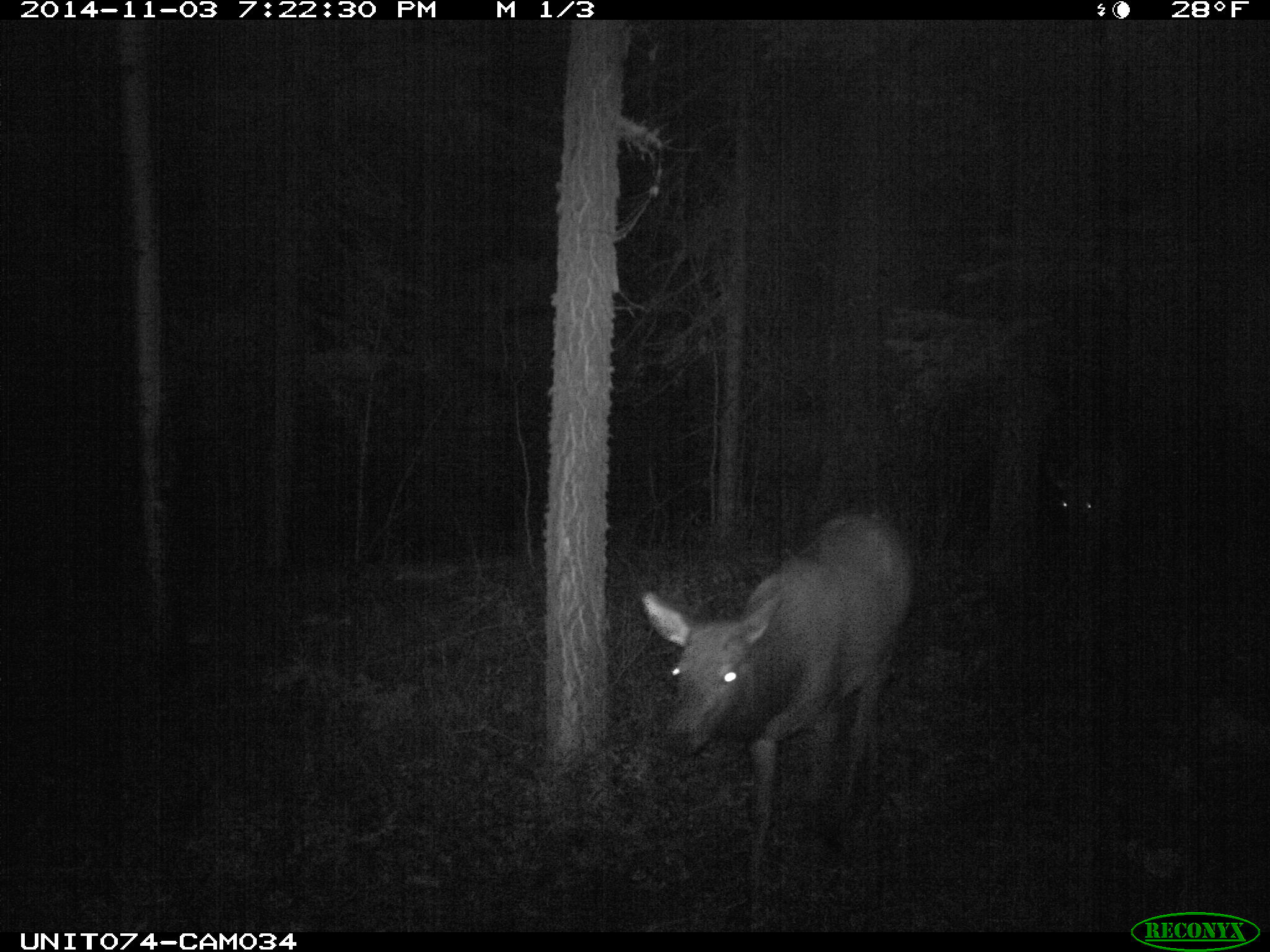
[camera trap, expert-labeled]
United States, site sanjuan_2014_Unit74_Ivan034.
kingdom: Animalia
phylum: Chordata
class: Mammalia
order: Artiodactyla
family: Cervidae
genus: Cervus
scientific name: Cervus elaphus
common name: red deer